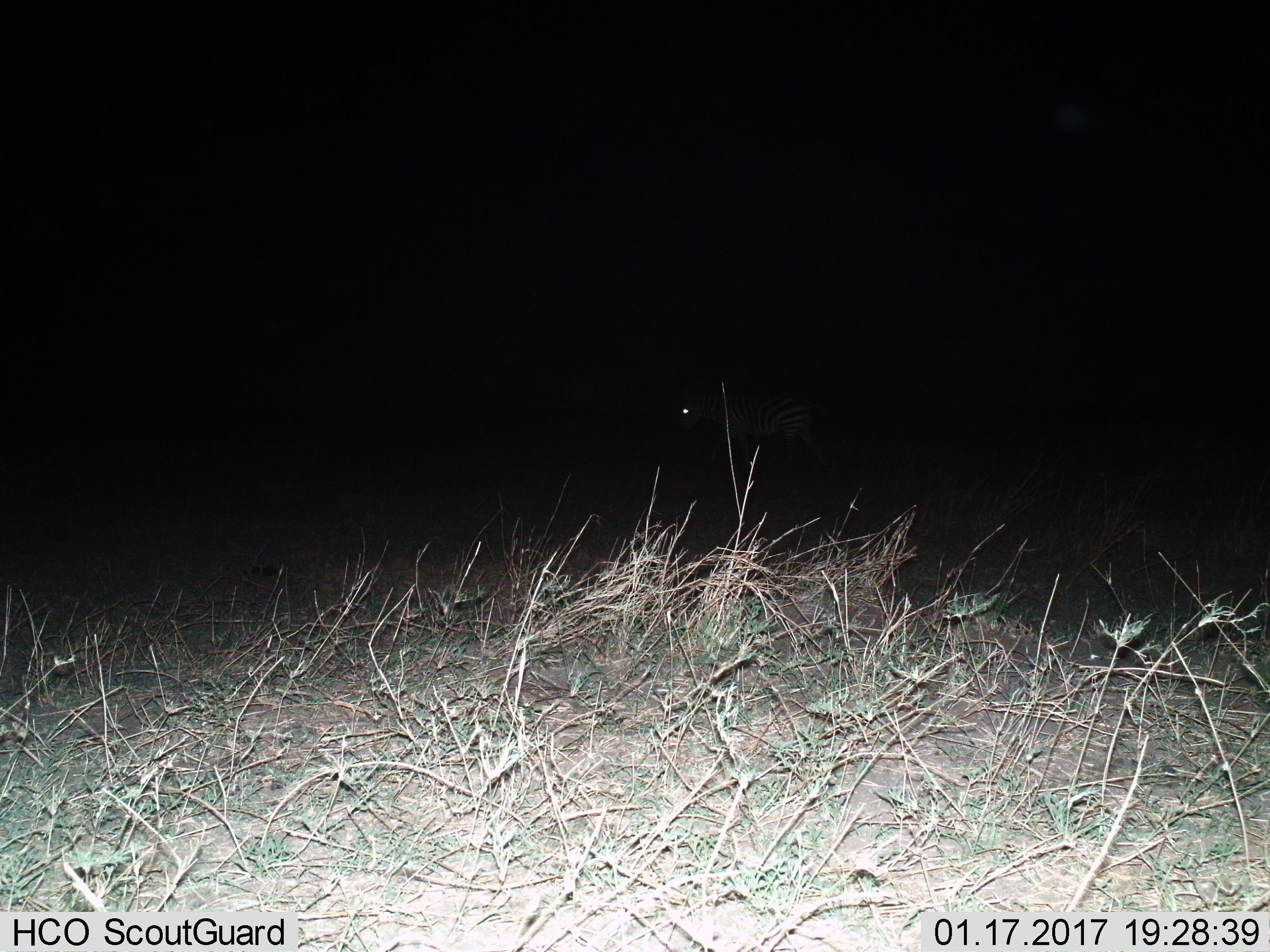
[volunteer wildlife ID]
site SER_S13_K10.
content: unidentified animal